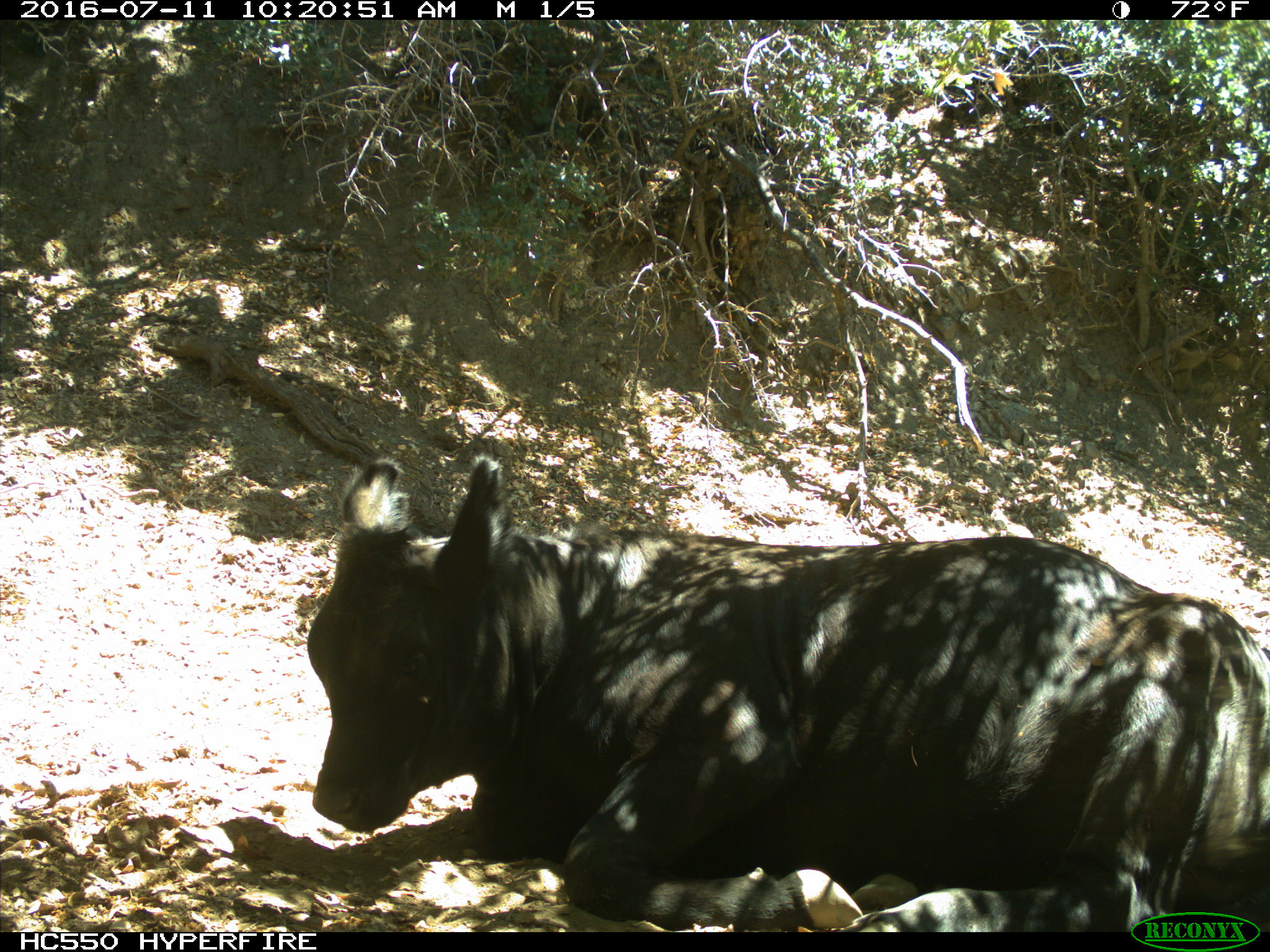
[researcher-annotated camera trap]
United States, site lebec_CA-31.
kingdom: Animalia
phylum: Chordata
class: Mammalia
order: Artiodactyla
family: Bovidae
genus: Bos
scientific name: Bos taurus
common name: domestic cow